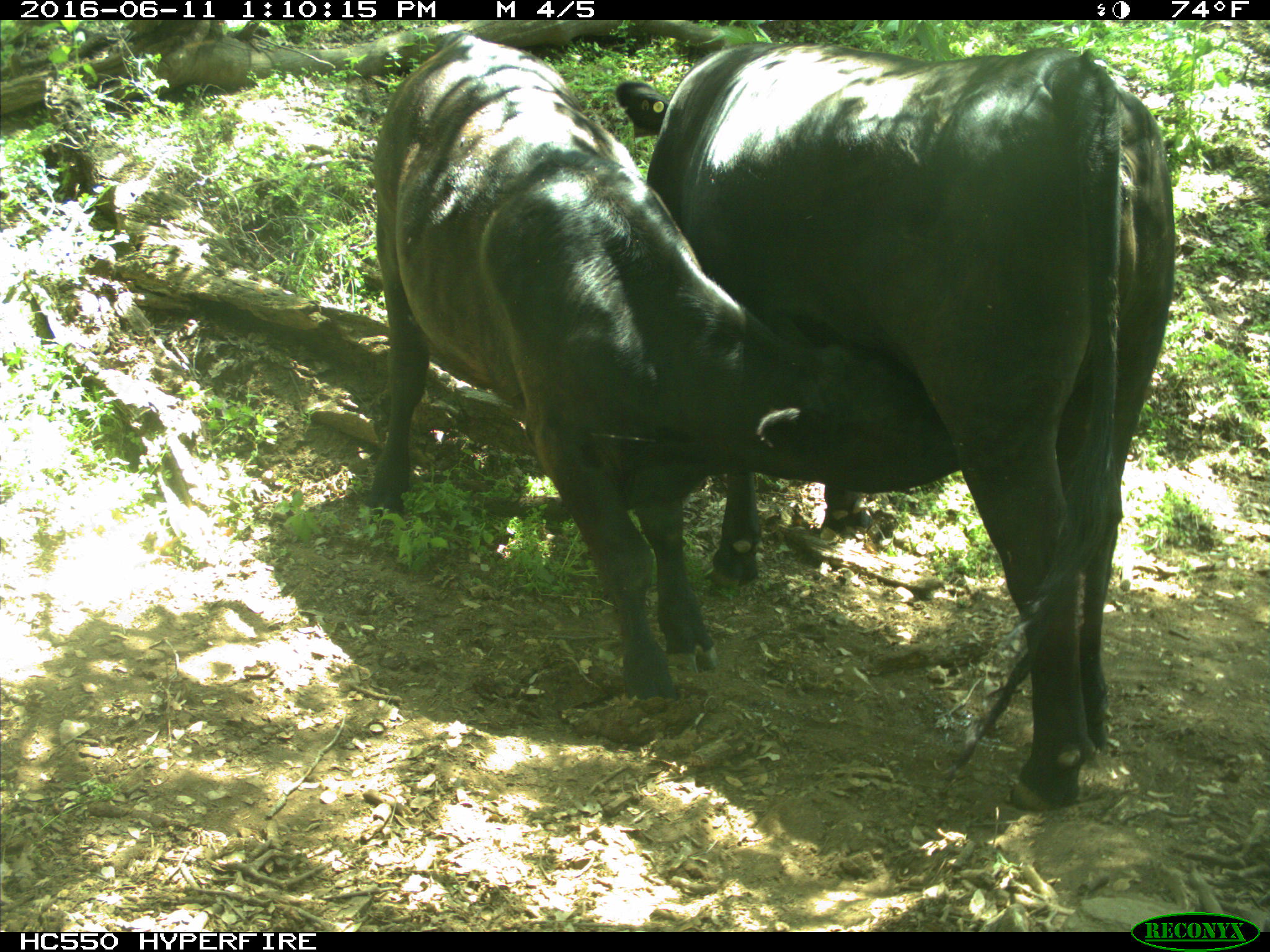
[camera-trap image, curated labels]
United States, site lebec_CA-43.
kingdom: Animalia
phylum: Chordata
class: Mammalia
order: Artiodactyla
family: Bovidae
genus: Bos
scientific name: Bos taurus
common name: domestic cow